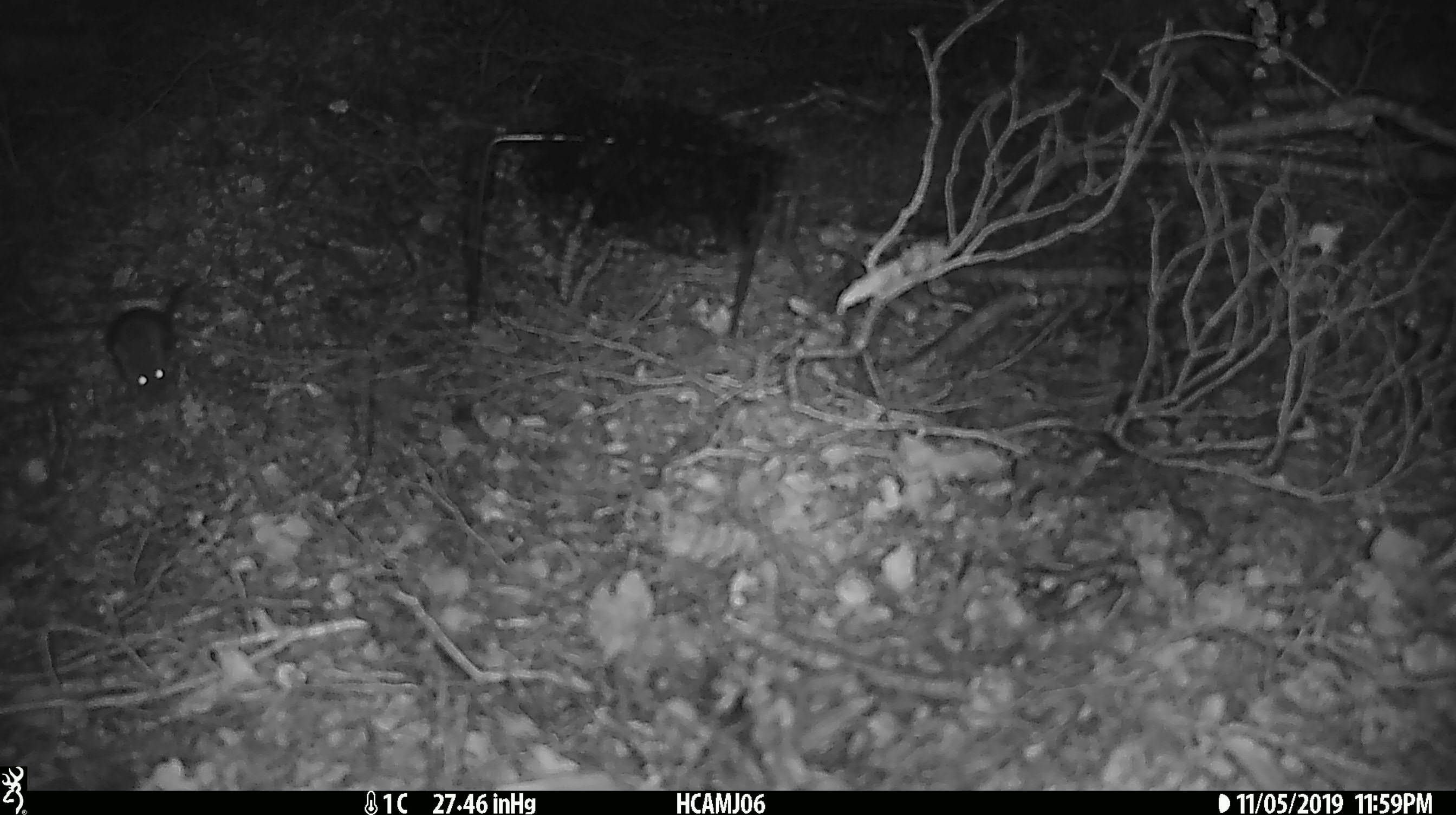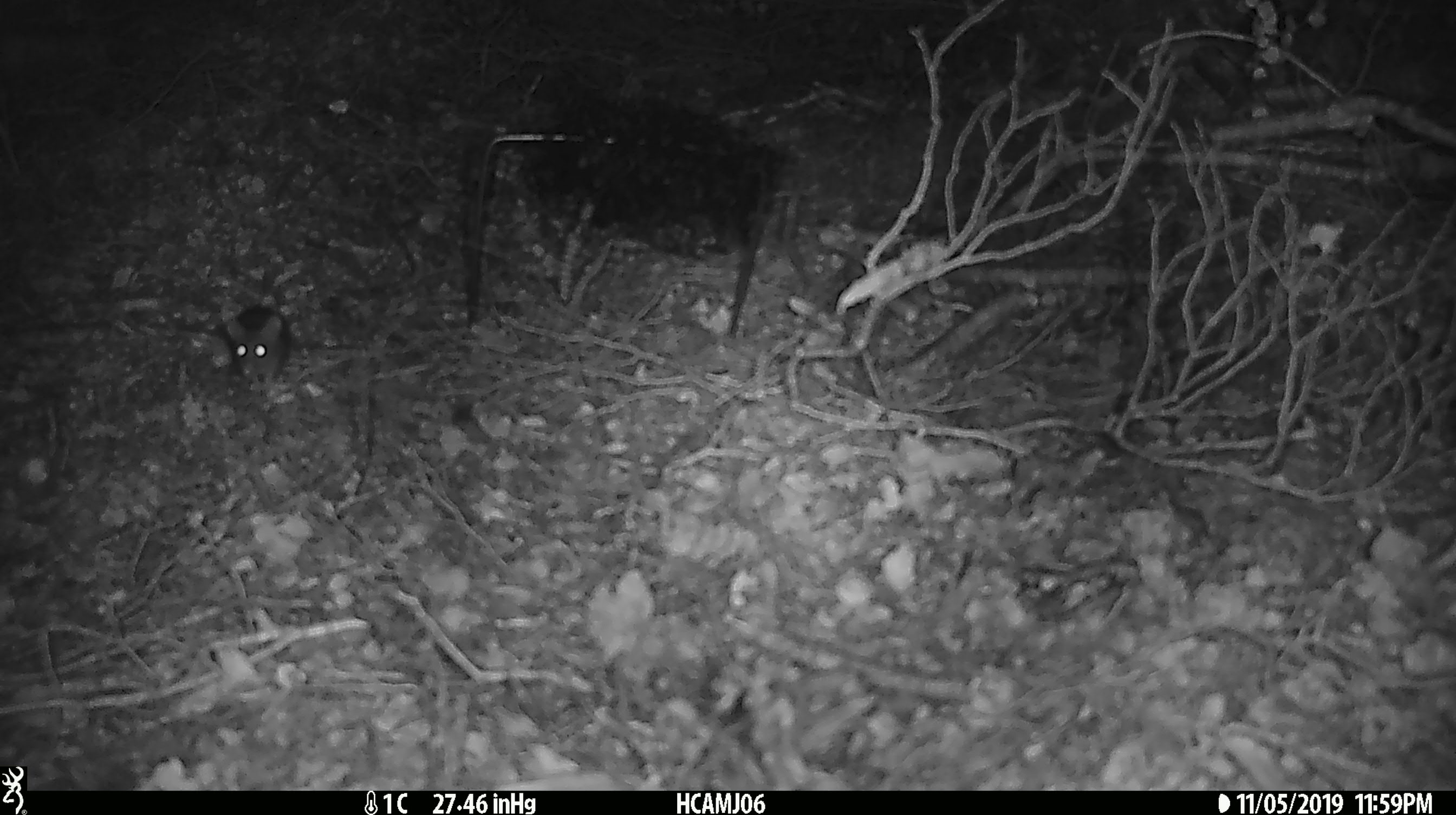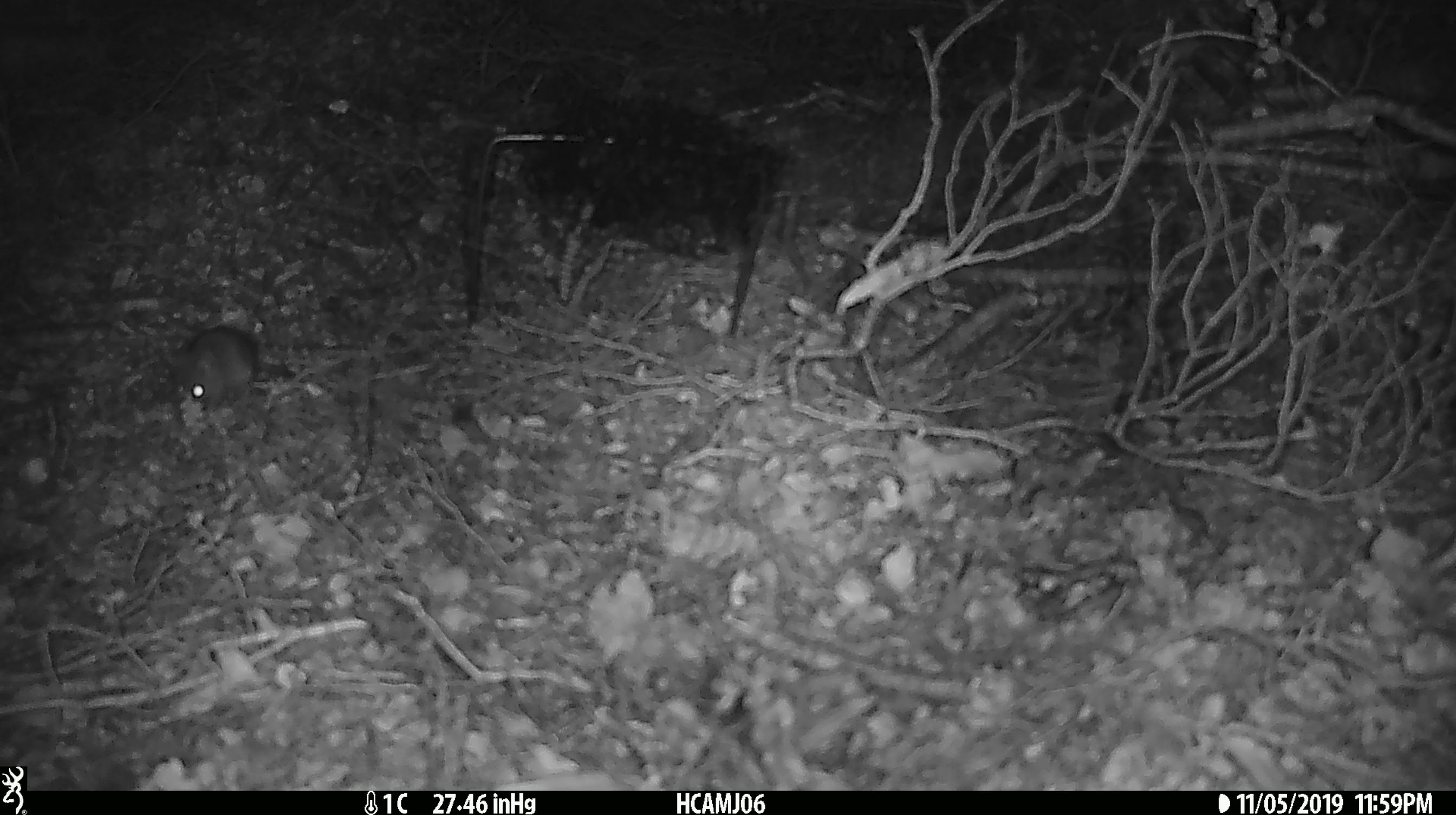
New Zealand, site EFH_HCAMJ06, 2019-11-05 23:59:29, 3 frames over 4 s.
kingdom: Animalia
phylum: Chordata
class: Mammalia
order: Rodentia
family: Muridae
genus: Mus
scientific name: Mus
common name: mouse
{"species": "mouse (Mus)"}